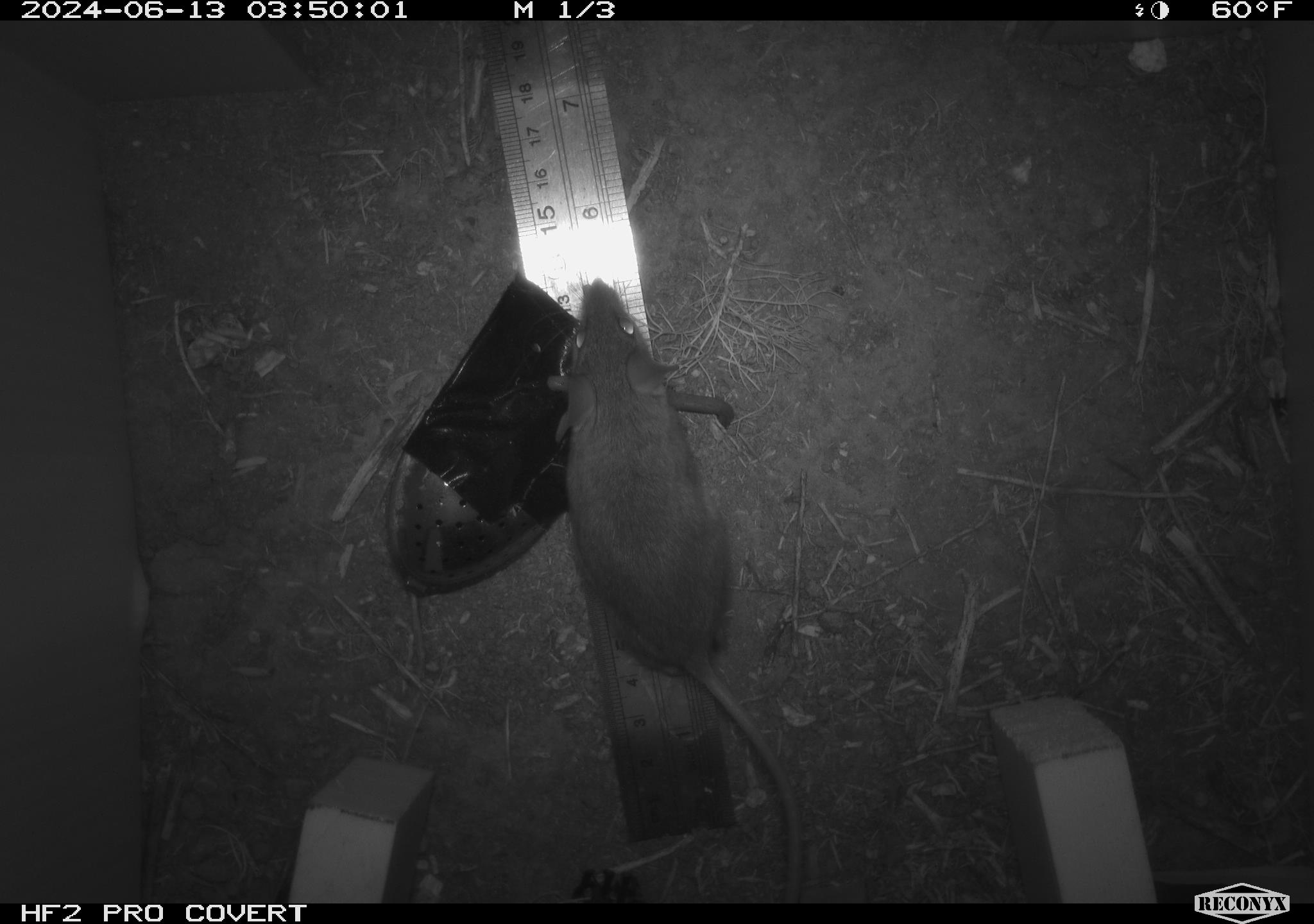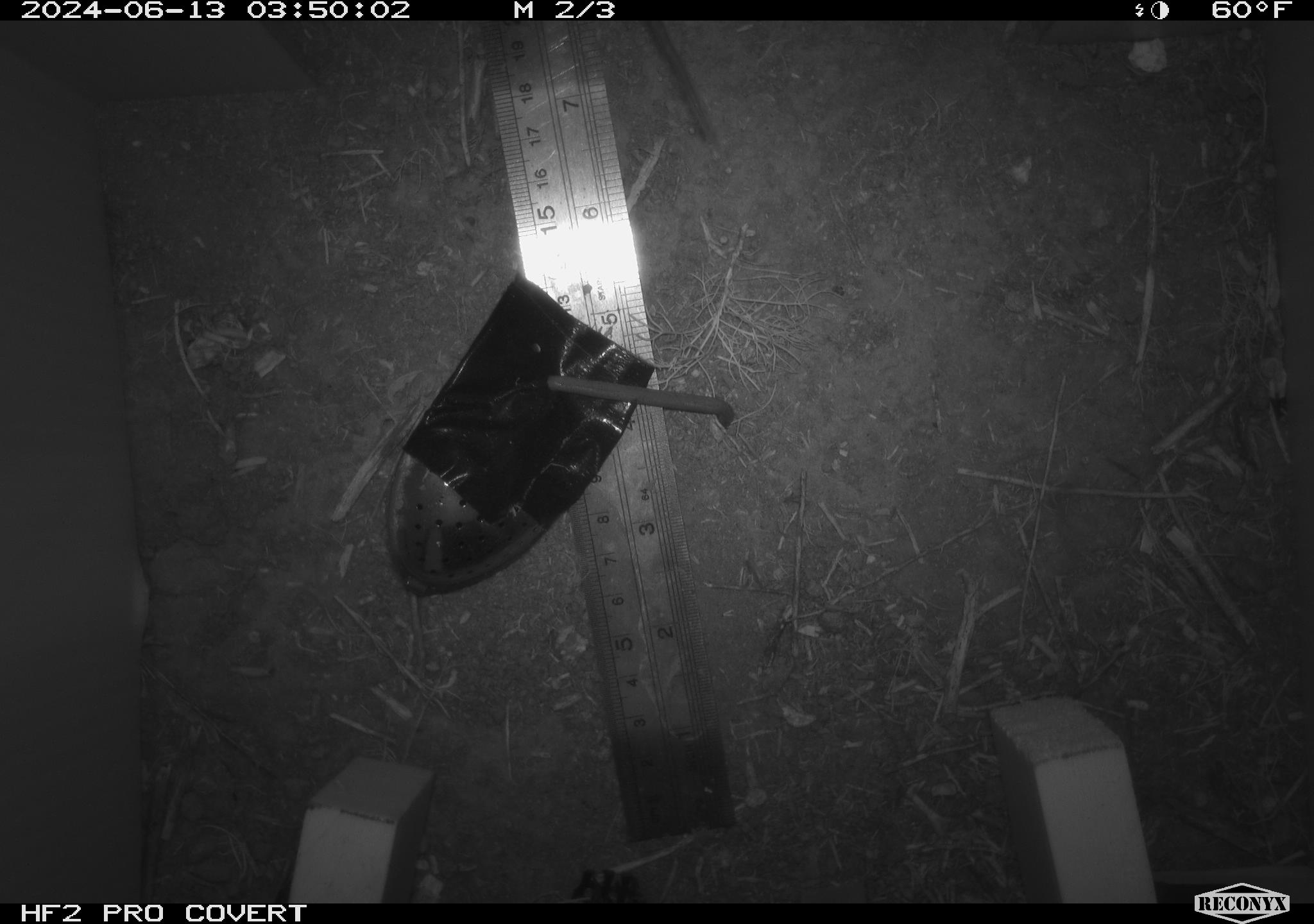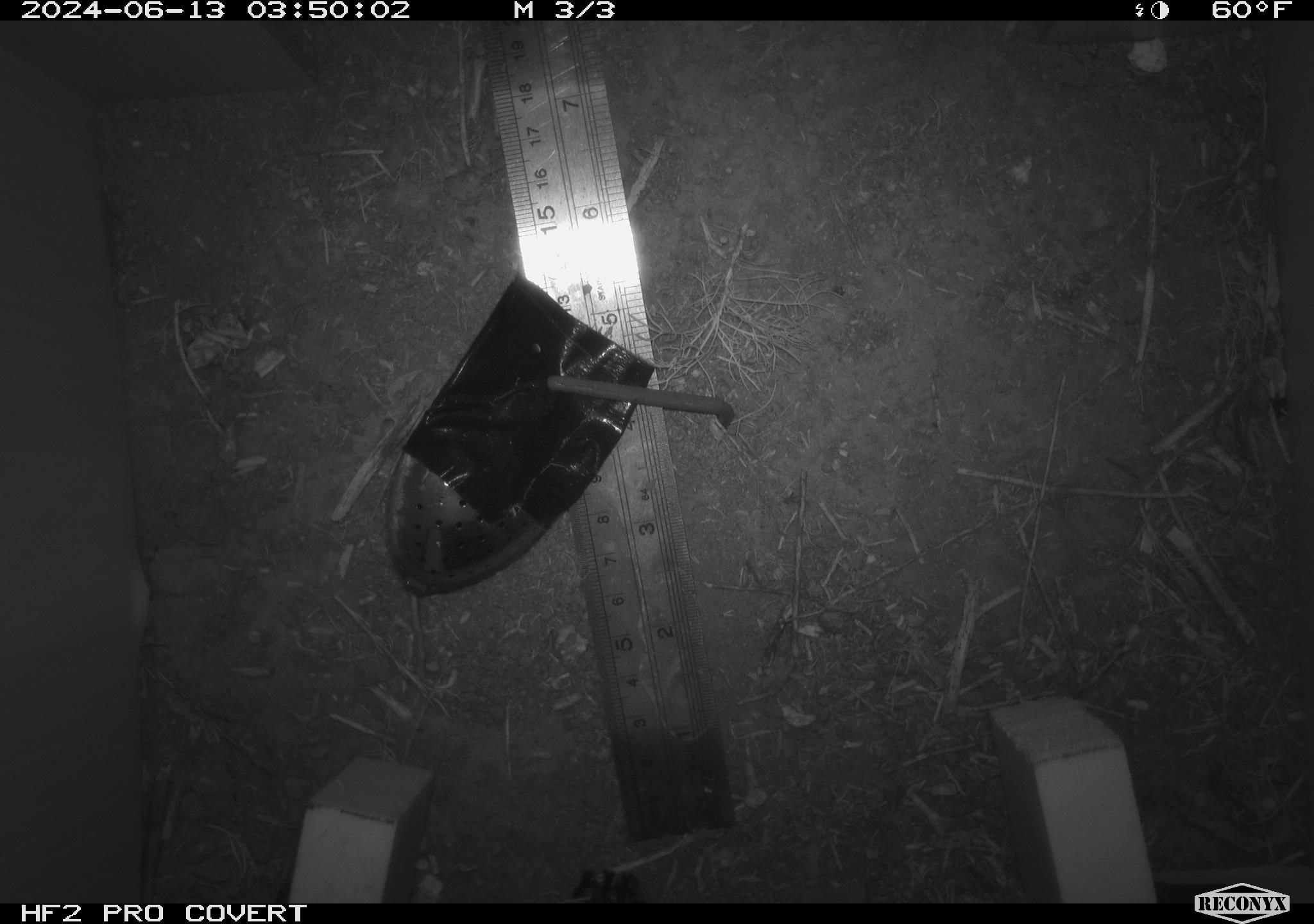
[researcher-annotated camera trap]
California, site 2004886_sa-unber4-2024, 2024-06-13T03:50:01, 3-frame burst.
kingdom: Animalia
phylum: Chordata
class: Mammalia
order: Rodentia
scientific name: Rodentia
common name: mouse species